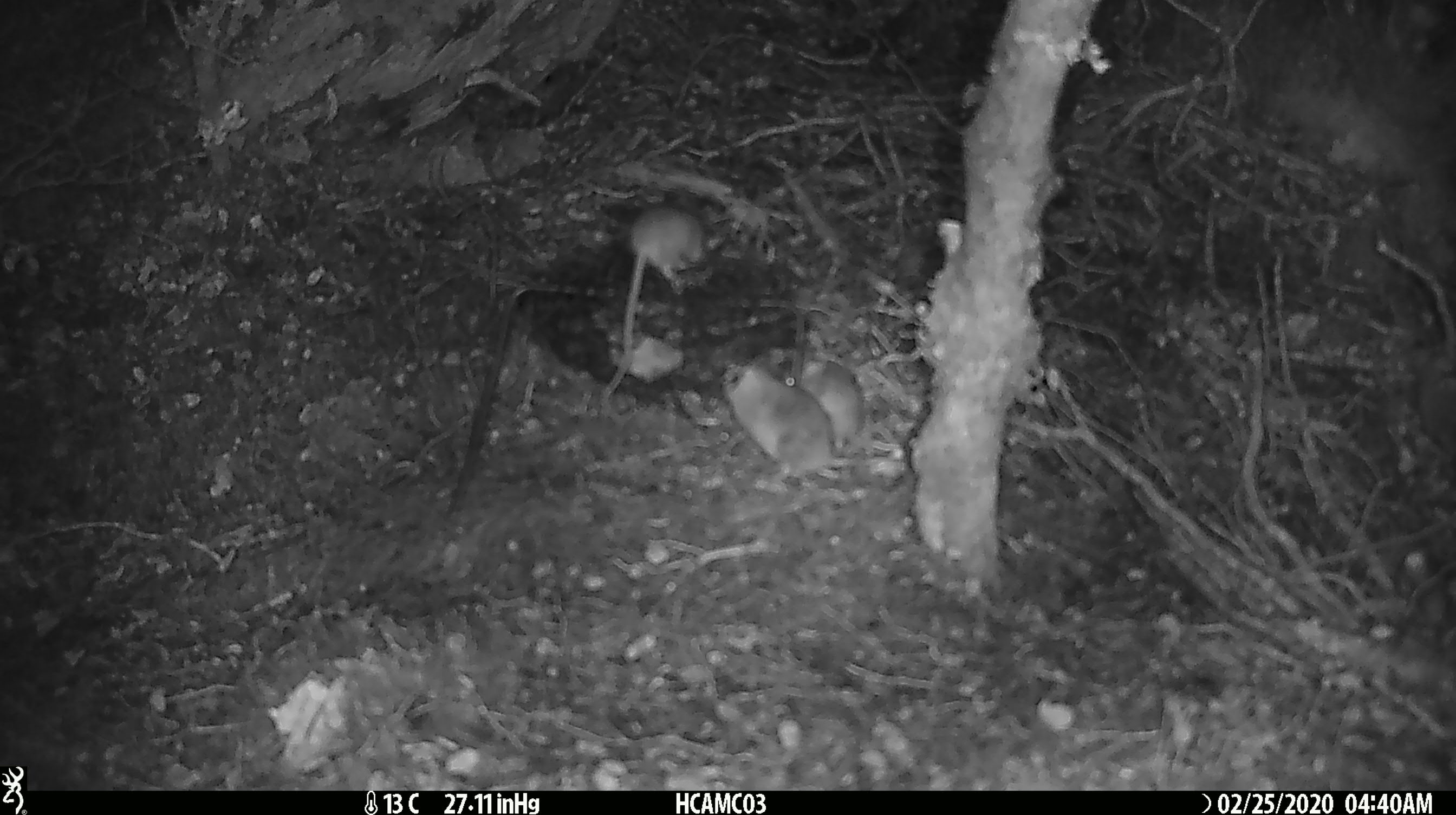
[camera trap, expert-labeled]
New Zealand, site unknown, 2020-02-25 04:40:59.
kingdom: Animalia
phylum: Chordata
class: Mammalia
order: Rodentia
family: Muridae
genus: Mus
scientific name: Mus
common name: mouse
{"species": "mouse (Mus)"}